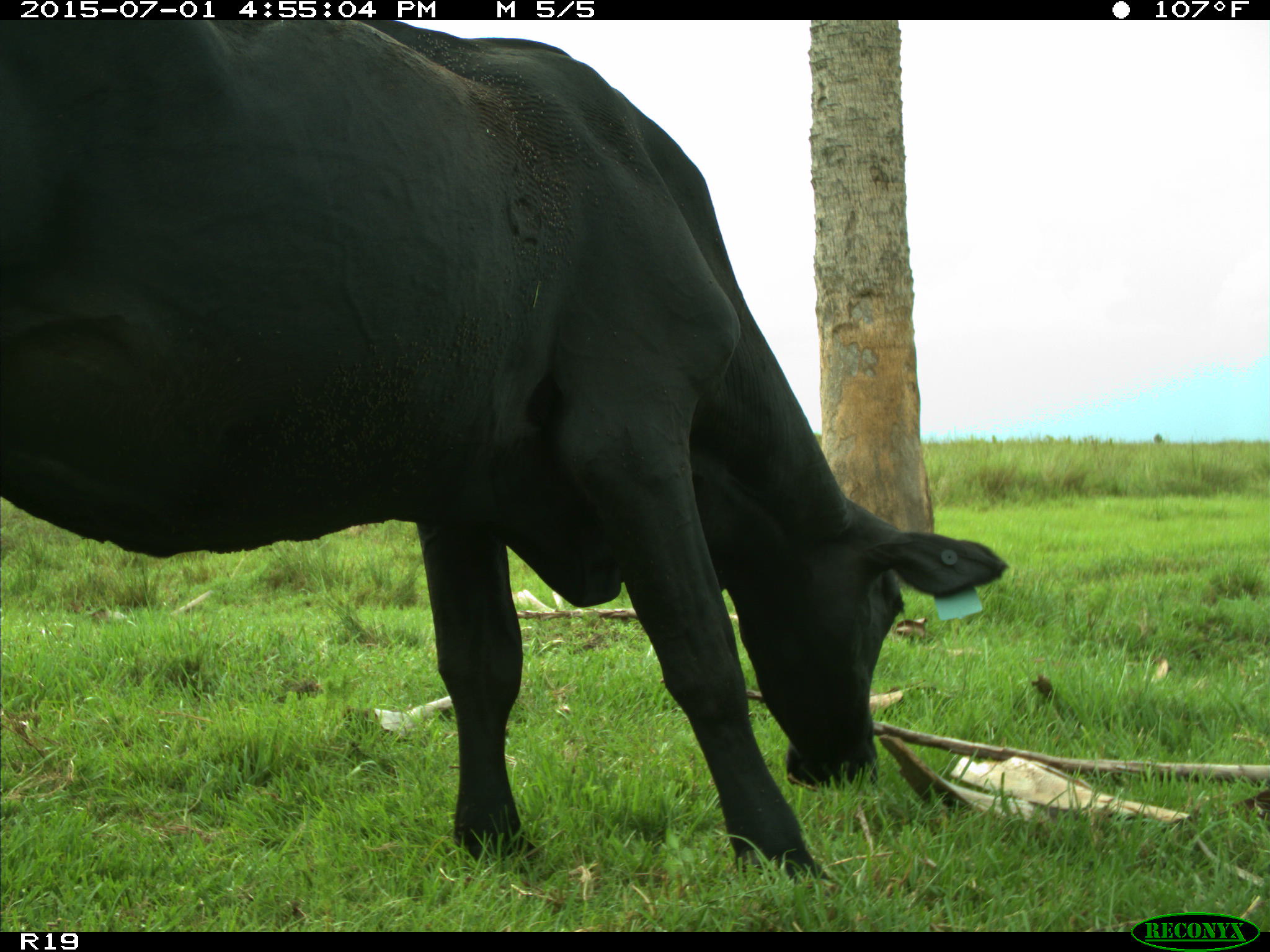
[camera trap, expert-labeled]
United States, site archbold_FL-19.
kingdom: Animalia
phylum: Chordata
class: Mammalia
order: Artiodactyla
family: Bovidae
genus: Bos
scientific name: Bos taurus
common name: domestic cow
Bos taurus (domestic cow).